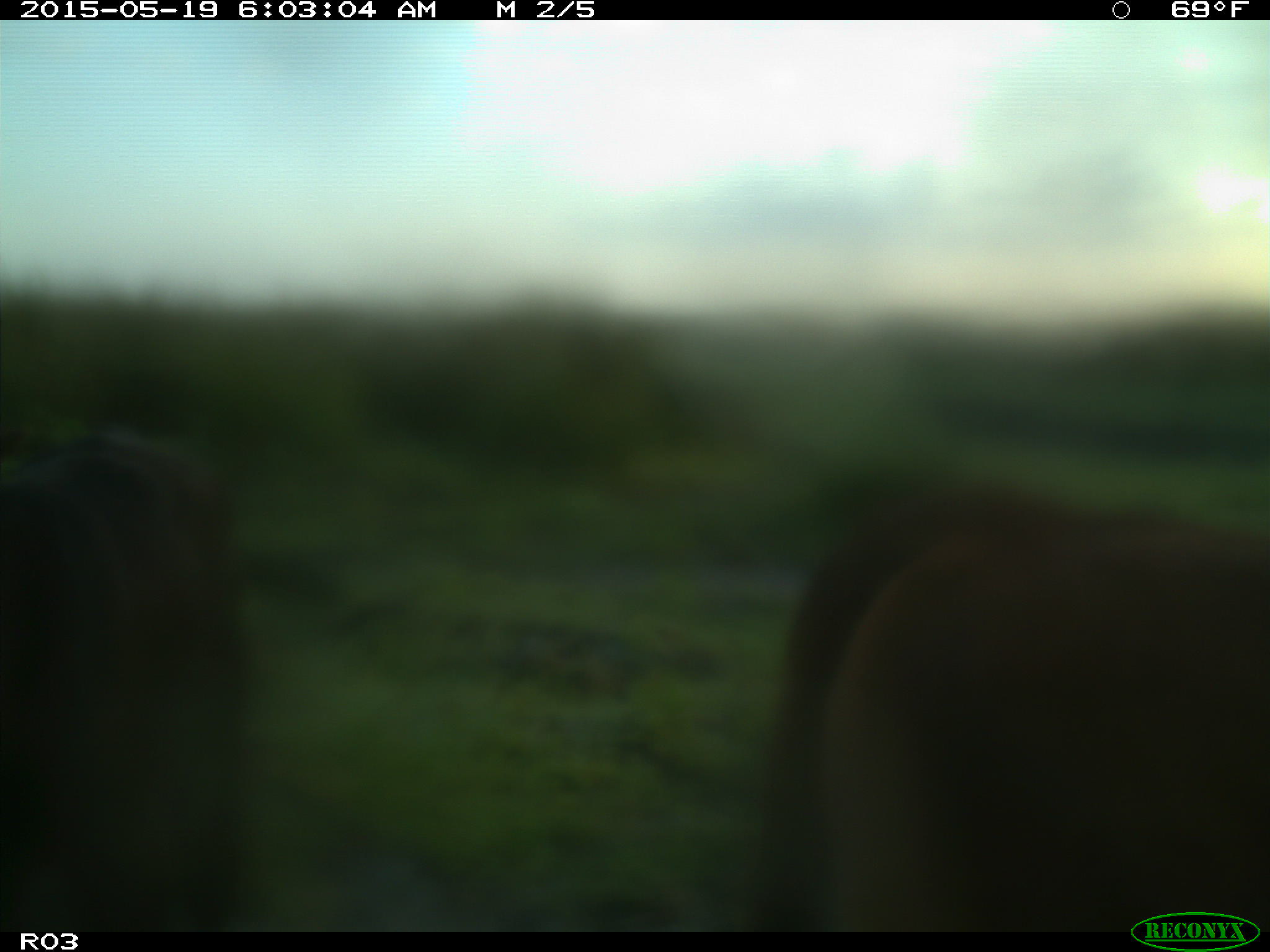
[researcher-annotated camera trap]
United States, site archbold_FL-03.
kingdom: Animalia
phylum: Chordata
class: Mammalia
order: Artiodactyla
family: Bovidae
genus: Bos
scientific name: Bos taurus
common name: domestic cow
Bos taurus (domestic cow).